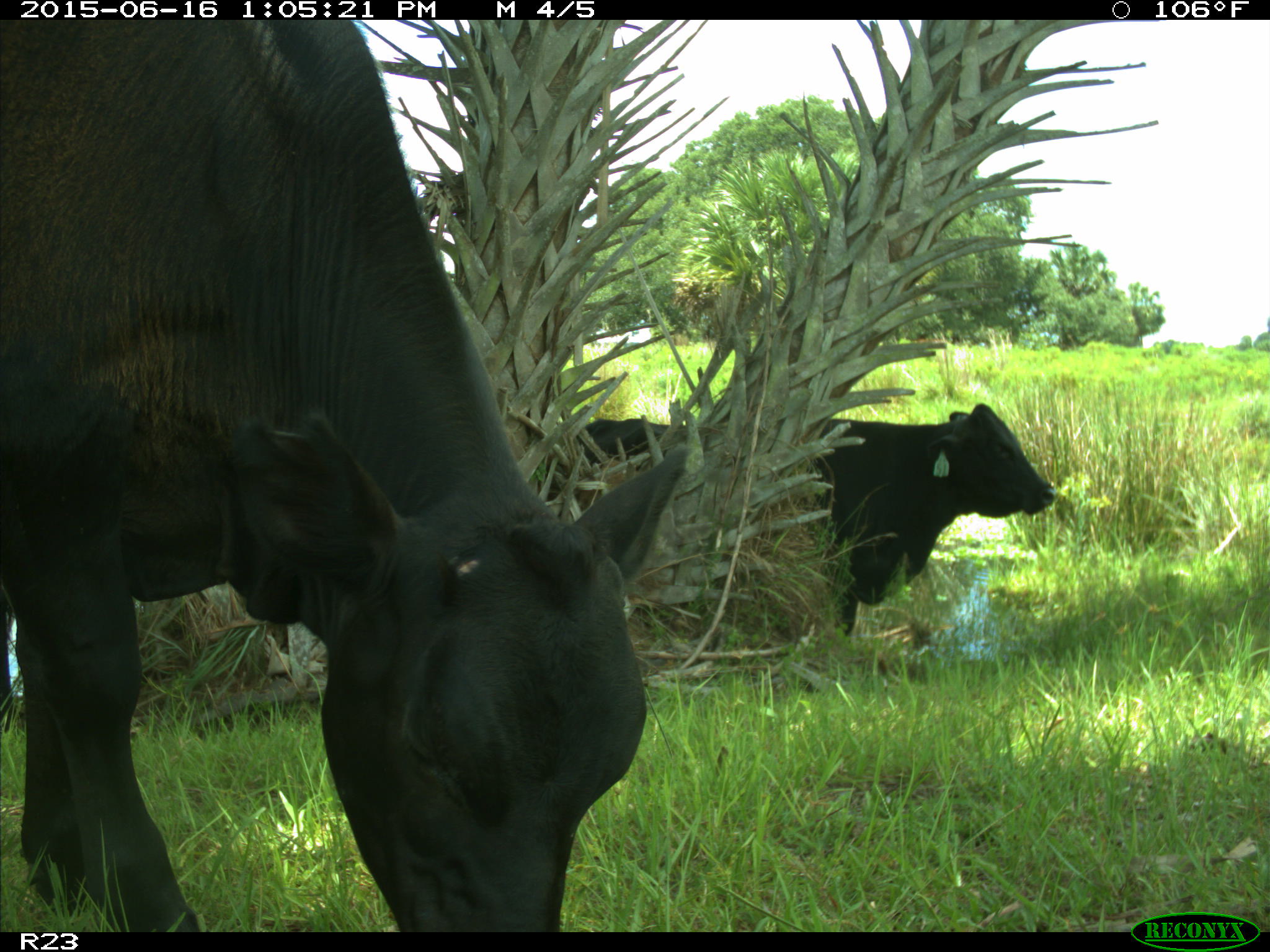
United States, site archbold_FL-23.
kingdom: Animalia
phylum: Chordata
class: Mammalia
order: Artiodactyla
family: Suidae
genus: Sus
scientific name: Sus scrofa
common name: wild boar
Sus scrofa (wild boar).